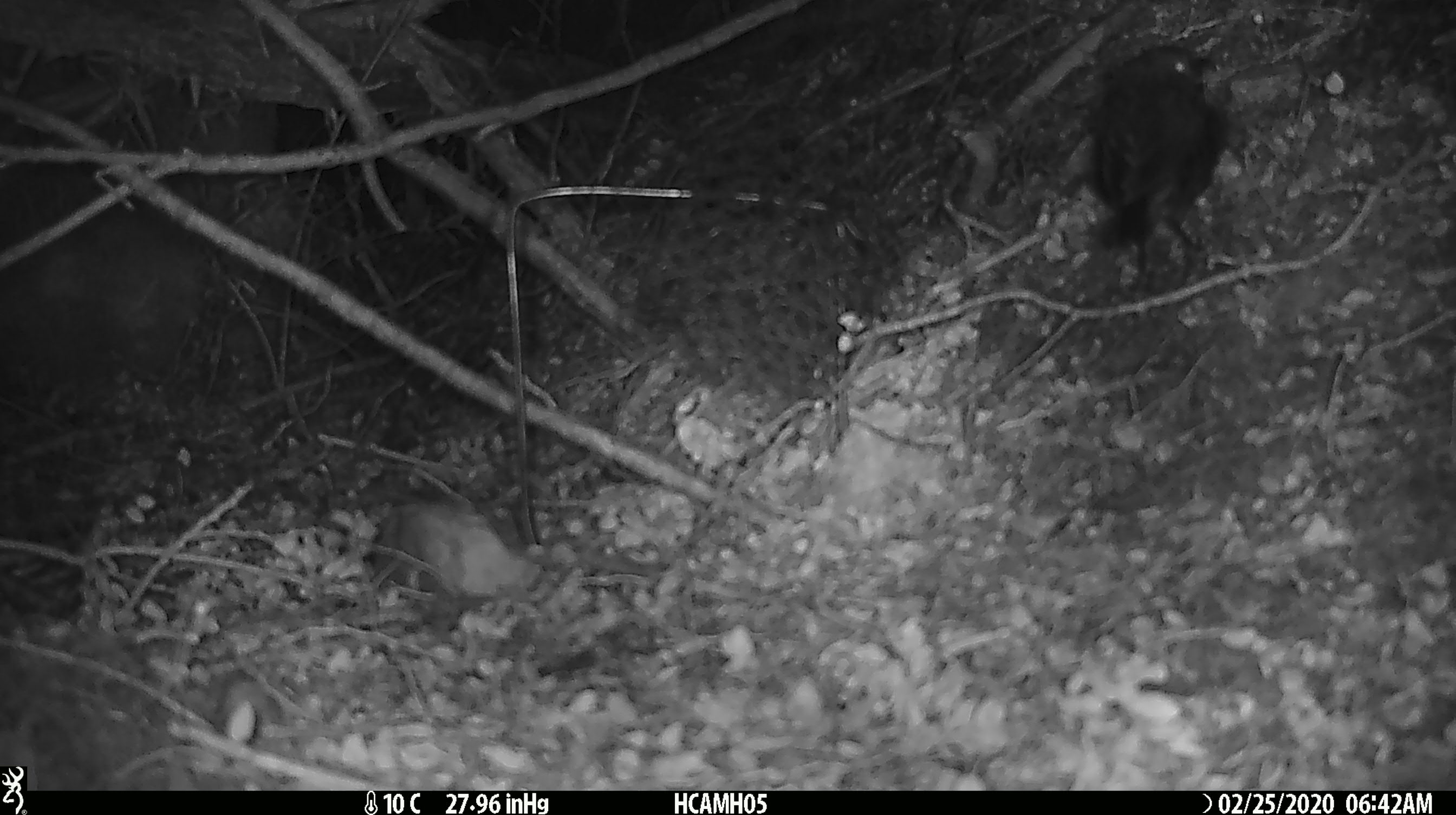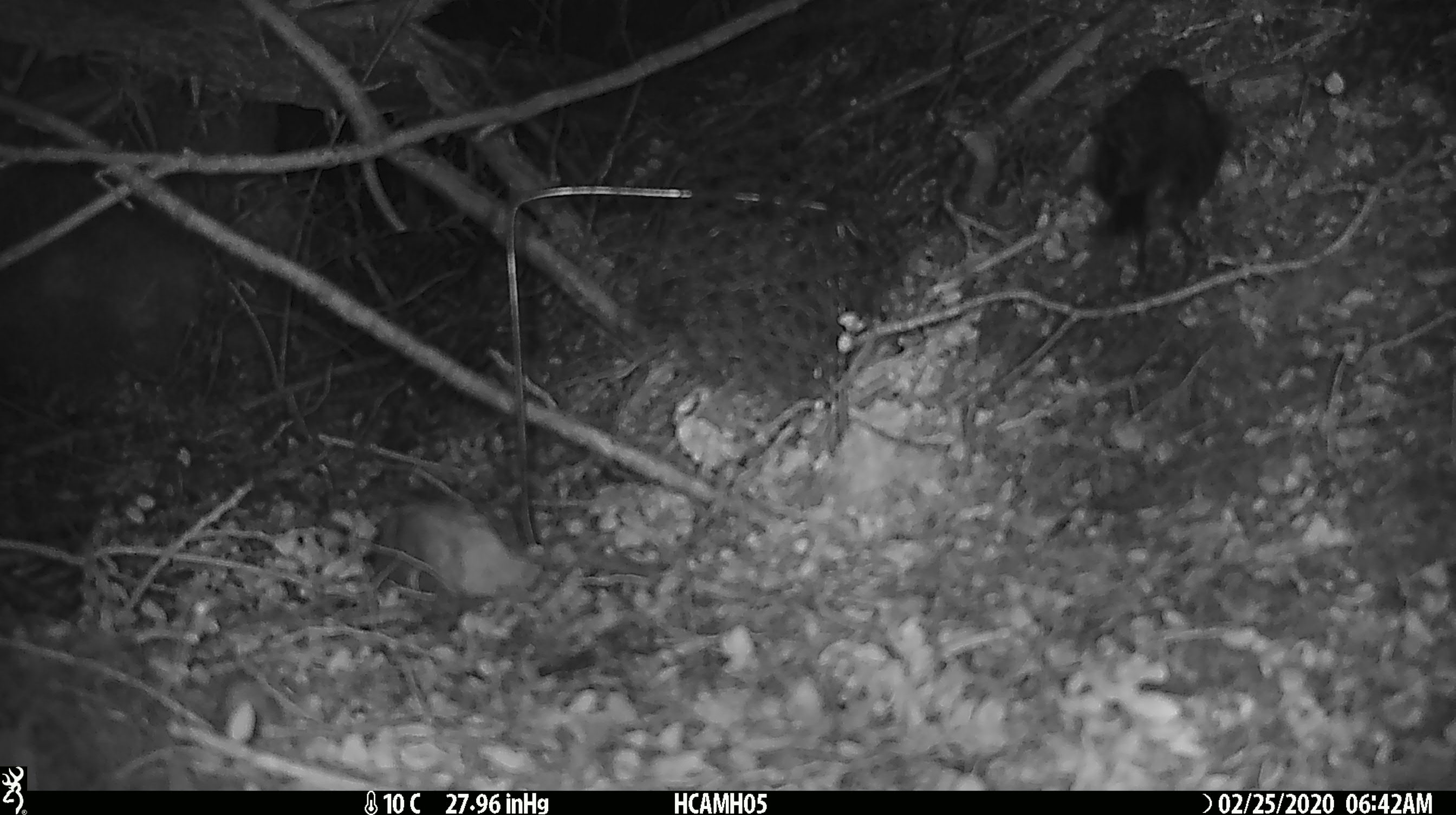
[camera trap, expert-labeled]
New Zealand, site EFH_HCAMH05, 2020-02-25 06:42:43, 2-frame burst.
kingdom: Animalia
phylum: Chordata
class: Aves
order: Passeriformes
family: Petroicidae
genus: Petroica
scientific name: Petroica australis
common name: new zealand robin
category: robin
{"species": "robin (new zealand robin) (Petroica australis)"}